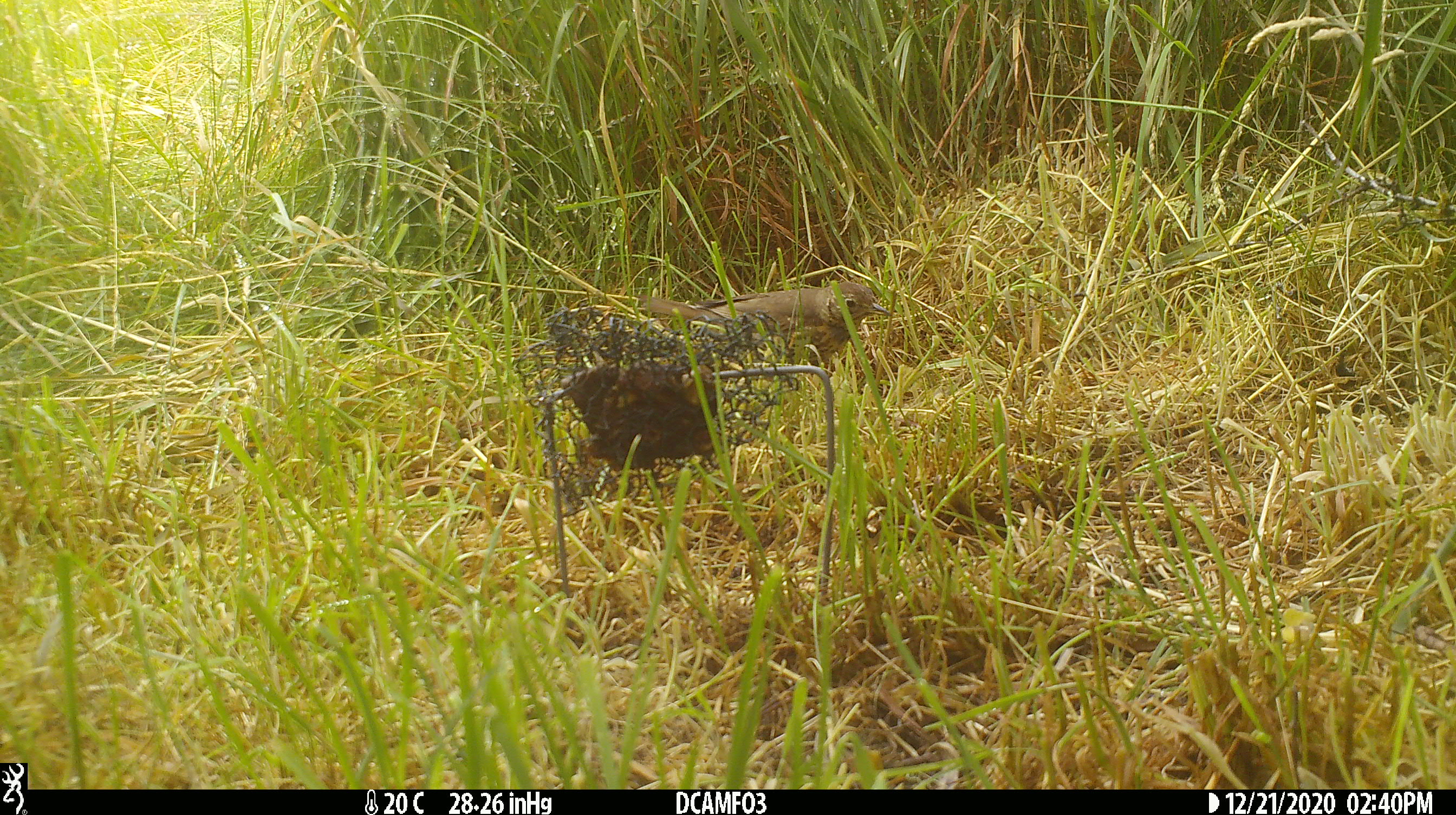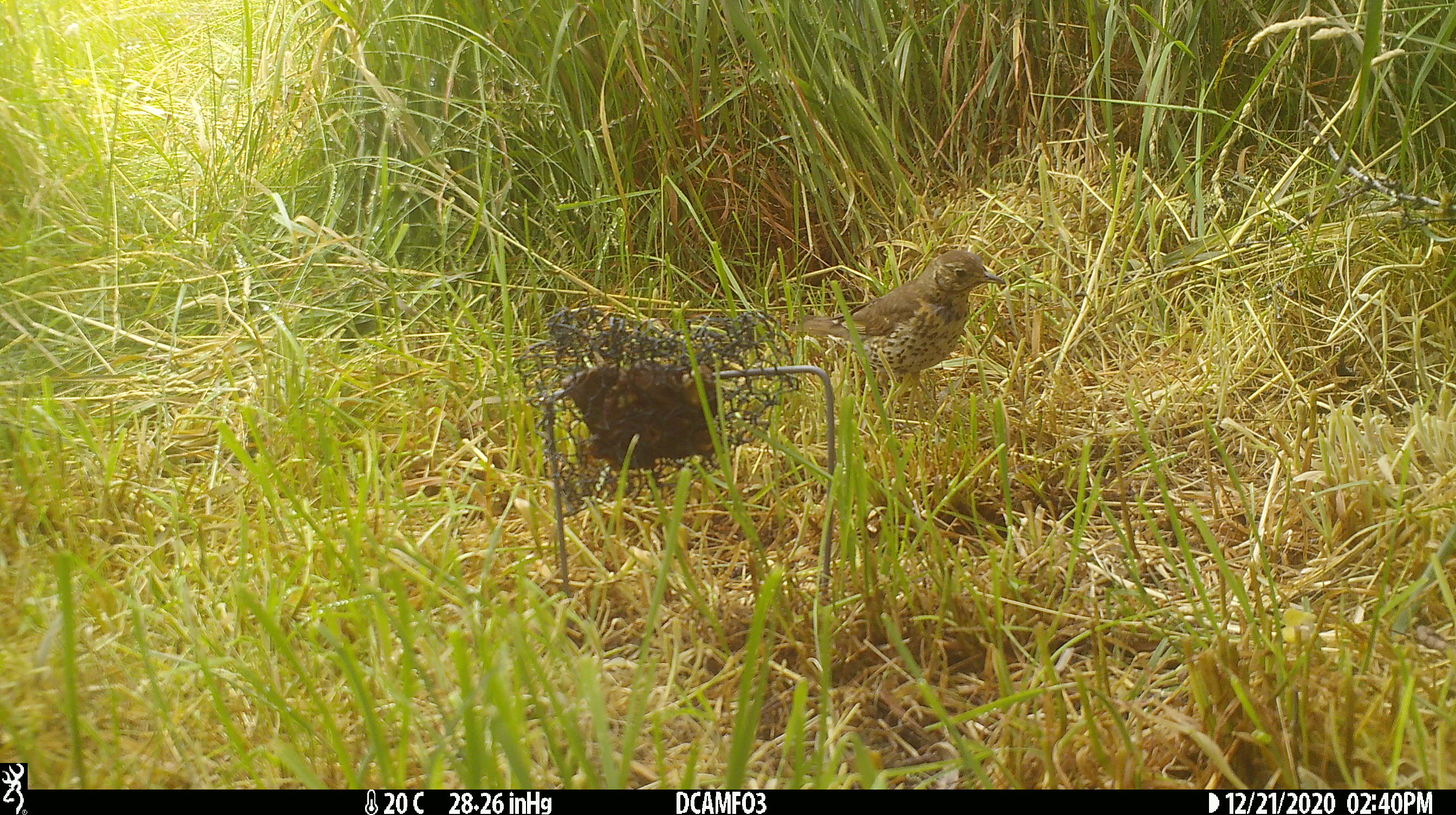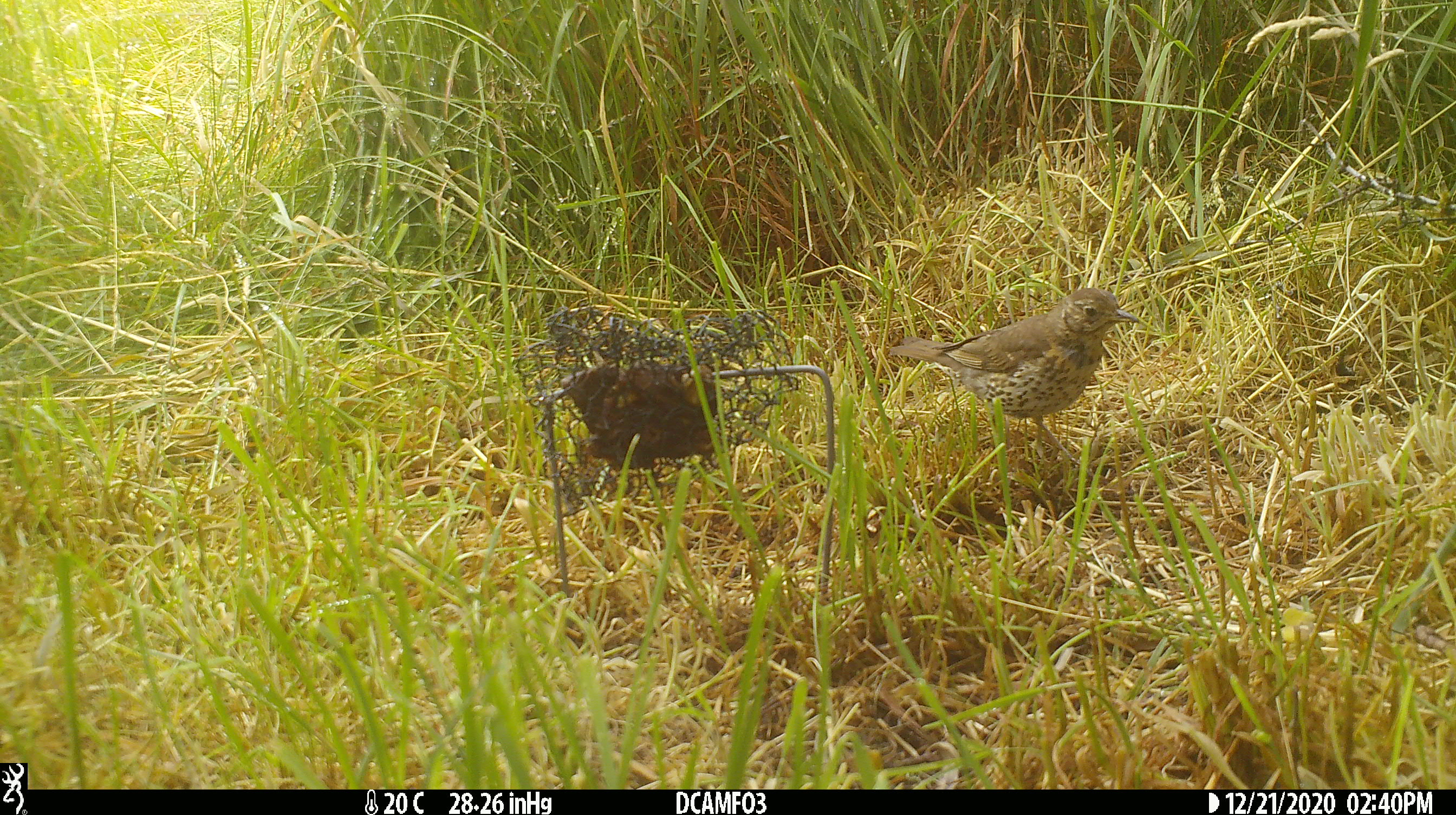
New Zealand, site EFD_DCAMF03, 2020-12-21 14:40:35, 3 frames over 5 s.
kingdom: Animalia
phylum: Chordata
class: Aves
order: Passeriformes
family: Turdidae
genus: Turdus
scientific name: Turdus philomelos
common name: song thrush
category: thrush